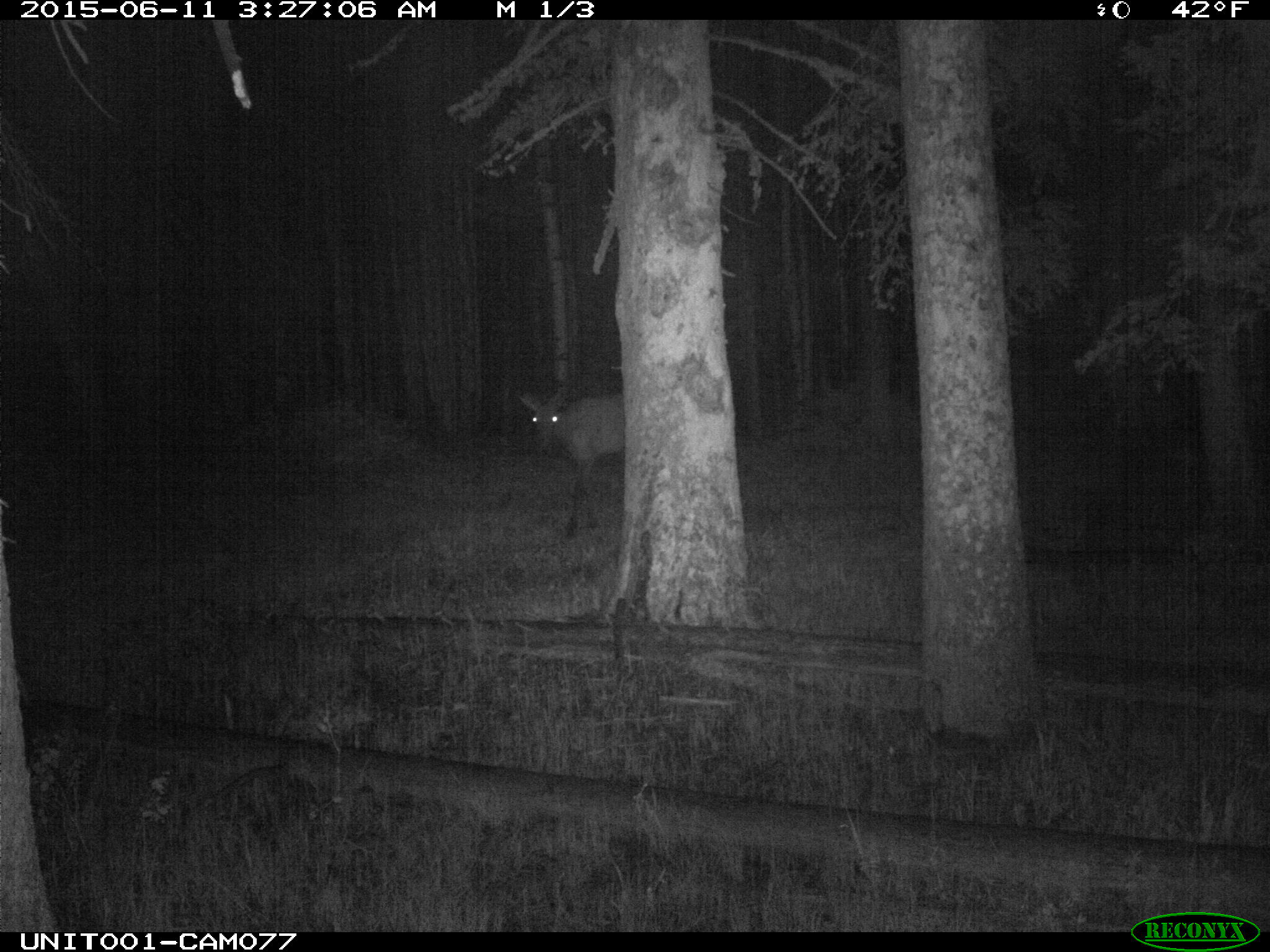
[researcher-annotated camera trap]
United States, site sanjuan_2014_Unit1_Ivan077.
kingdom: Animalia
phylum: Chordata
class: Mammalia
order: Artiodactyla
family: Cervidae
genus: Cervus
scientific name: Cervus elaphus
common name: red deer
Cervus elaphus (red deer).